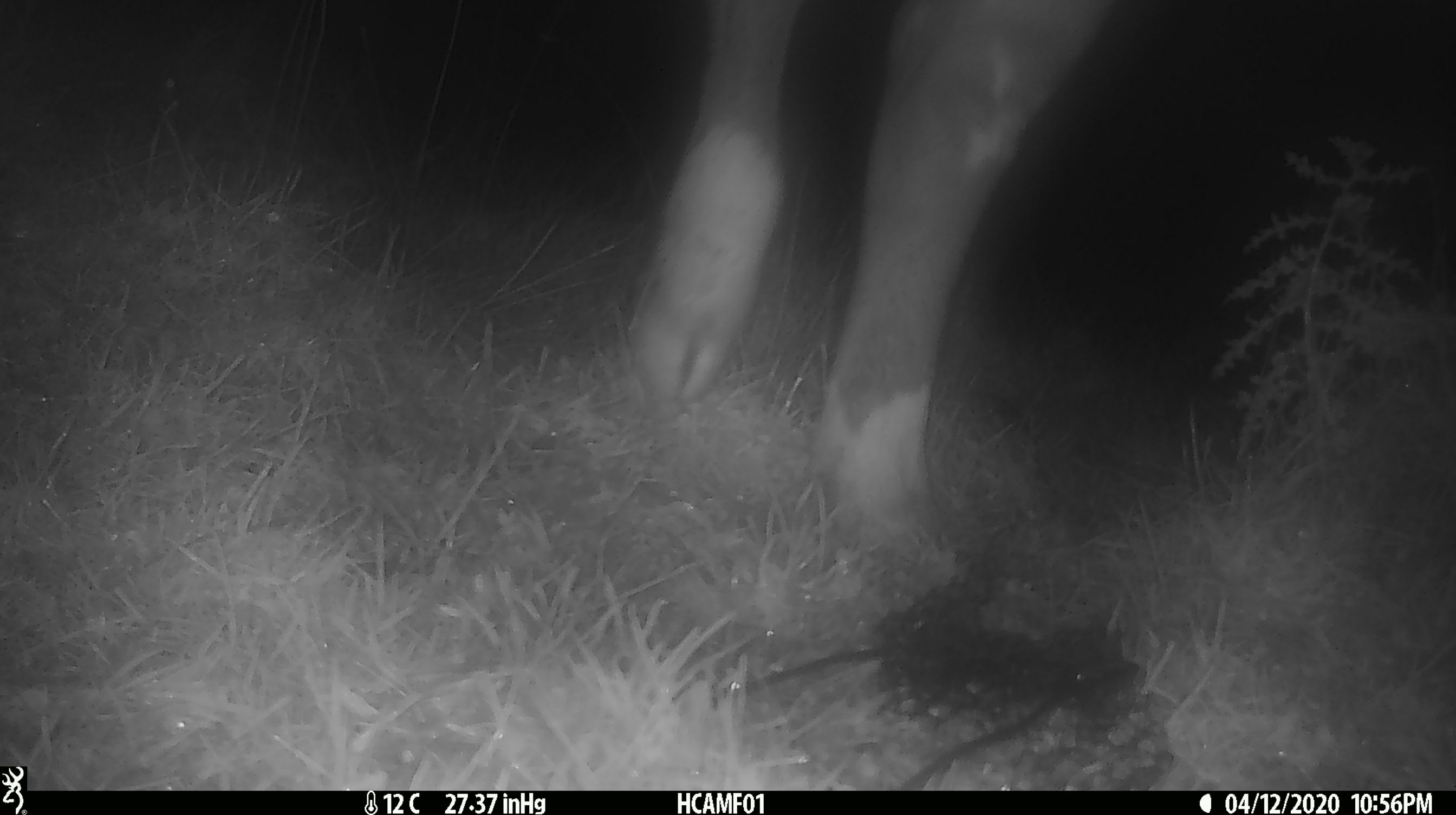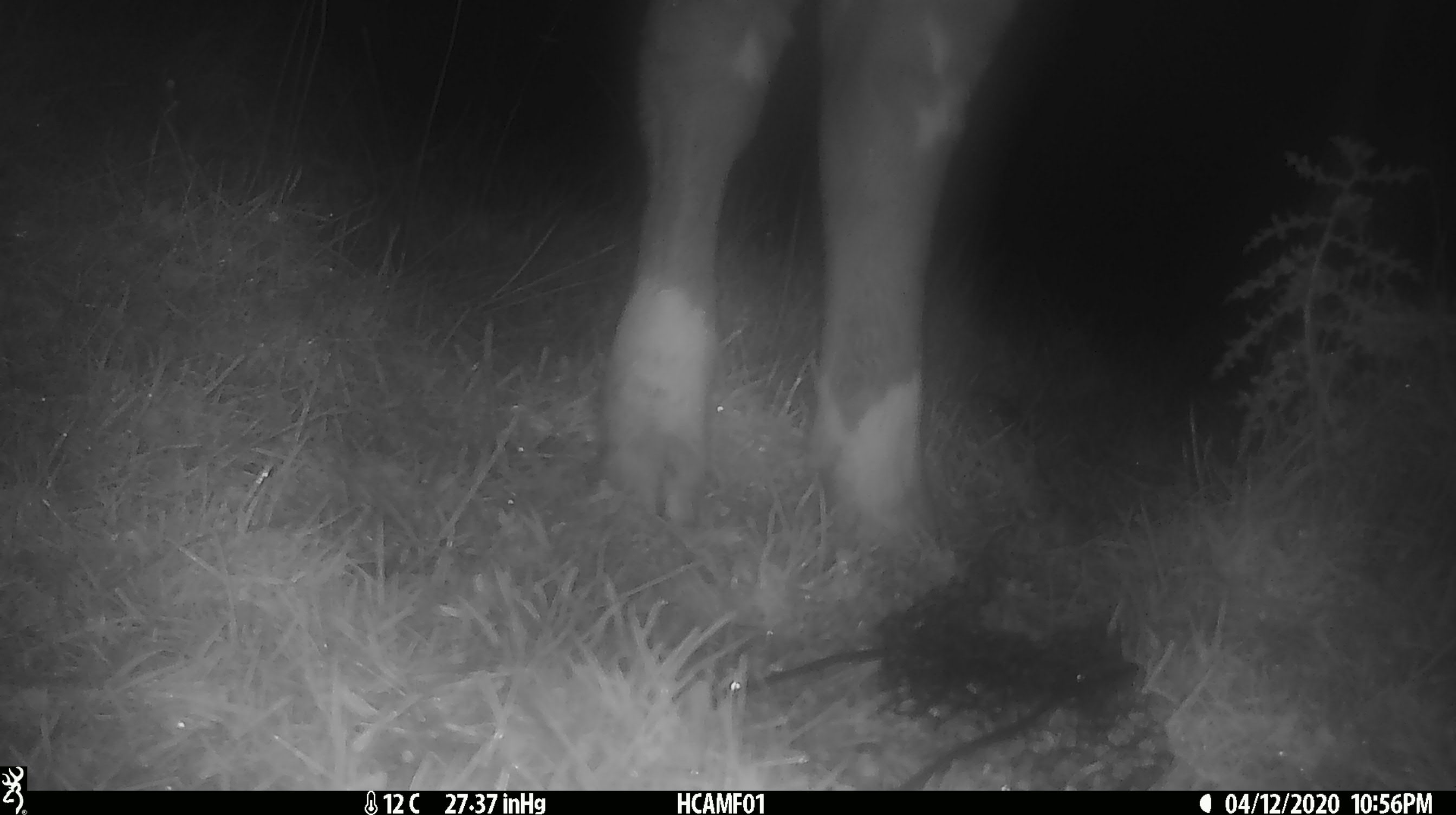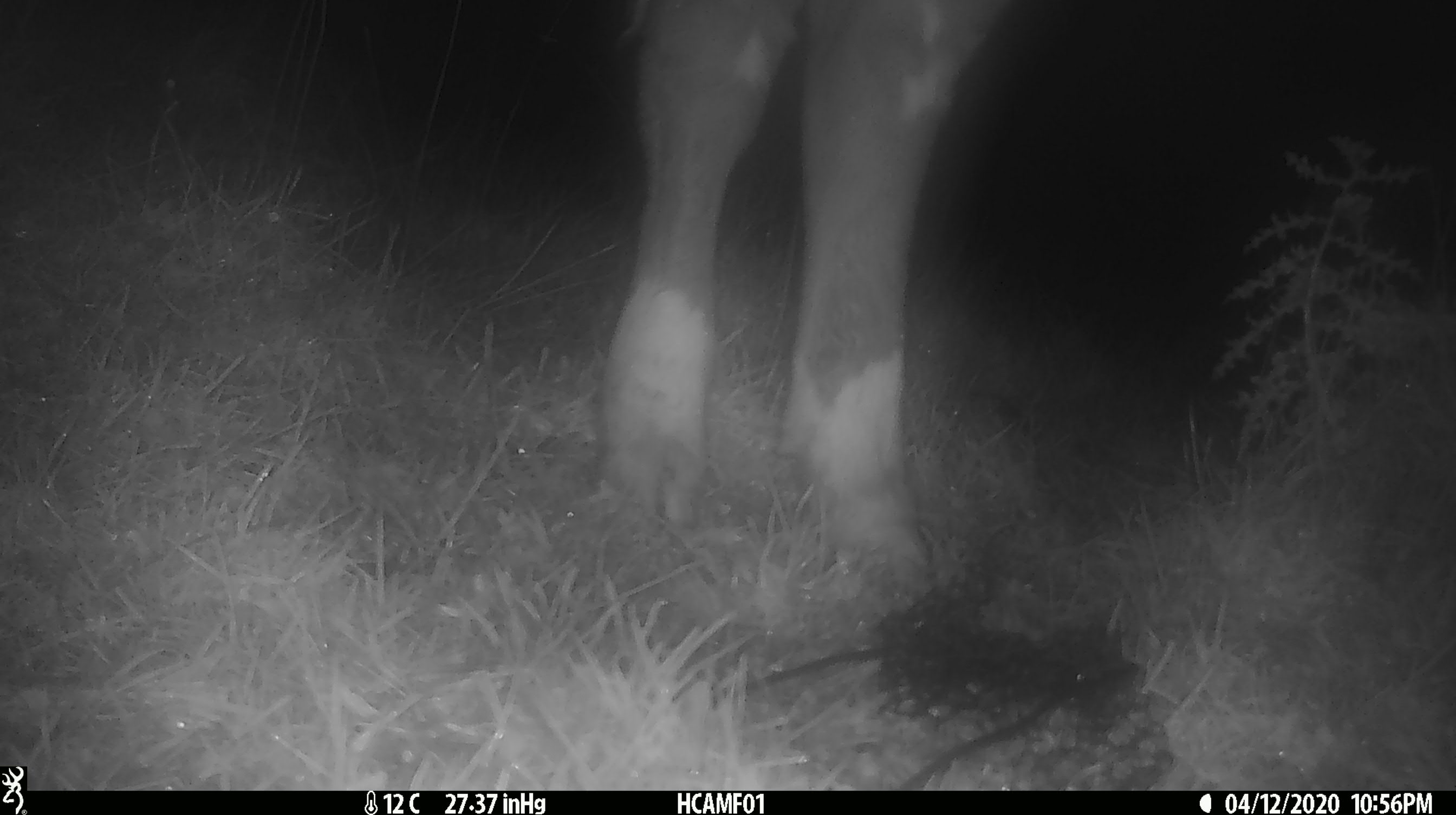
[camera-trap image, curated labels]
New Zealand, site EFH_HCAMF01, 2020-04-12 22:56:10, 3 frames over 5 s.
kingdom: Animalia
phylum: Chordata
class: Mammalia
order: Artiodactyla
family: Bovidae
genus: Bos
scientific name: Bos taurus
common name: domestic cow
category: cow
Cow (domestic cow) (Bos taurus).